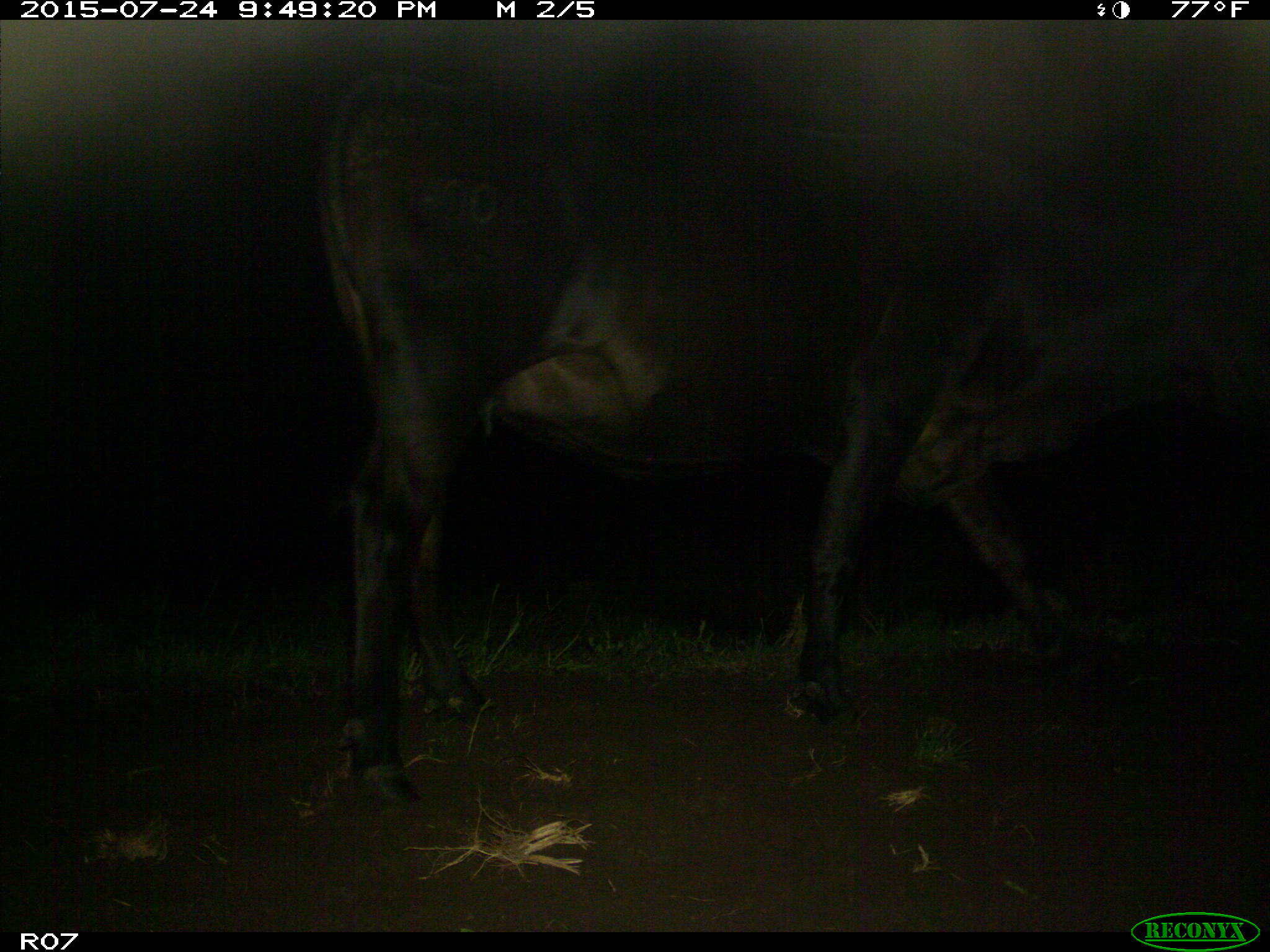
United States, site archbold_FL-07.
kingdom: Animalia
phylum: Chordata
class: Mammalia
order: Artiodactyla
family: Bovidae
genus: Bos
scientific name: Bos taurus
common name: domestic cow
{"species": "Bos taurus (domestic cow)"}